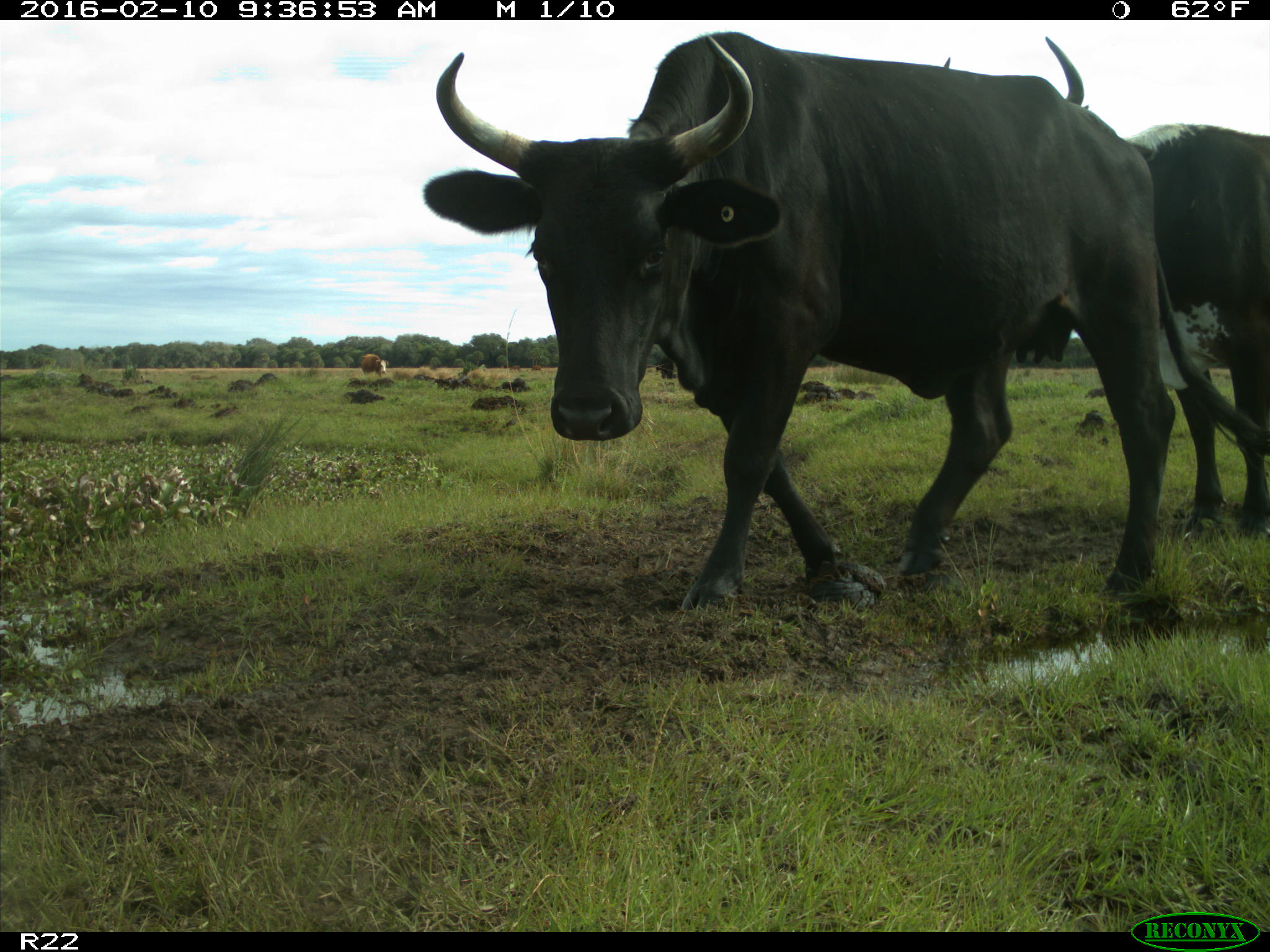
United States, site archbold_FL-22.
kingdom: Animalia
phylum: Chordata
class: Mammalia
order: Artiodactyla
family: Bovidae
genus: Bos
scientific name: Bos taurus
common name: domestic cow